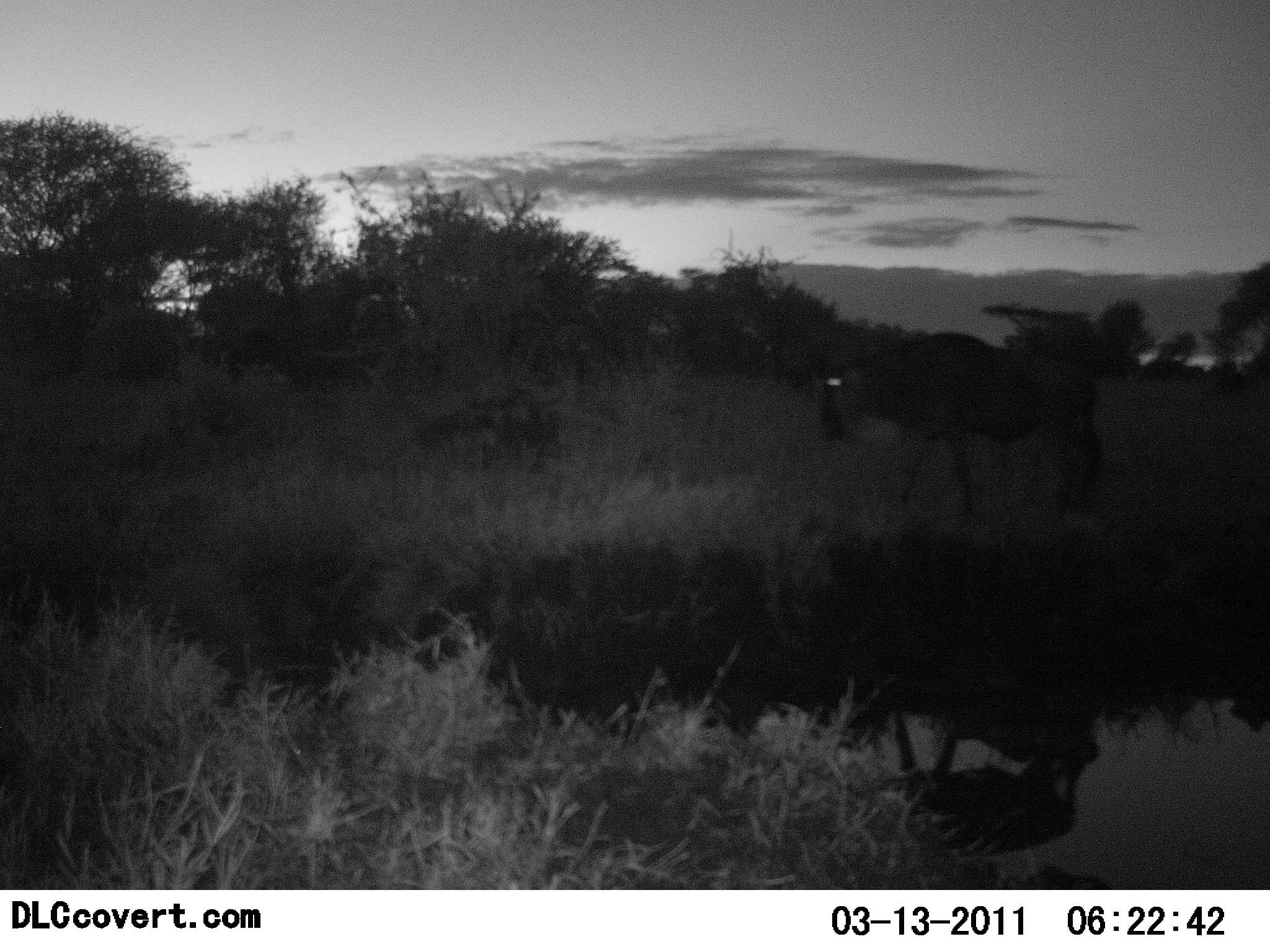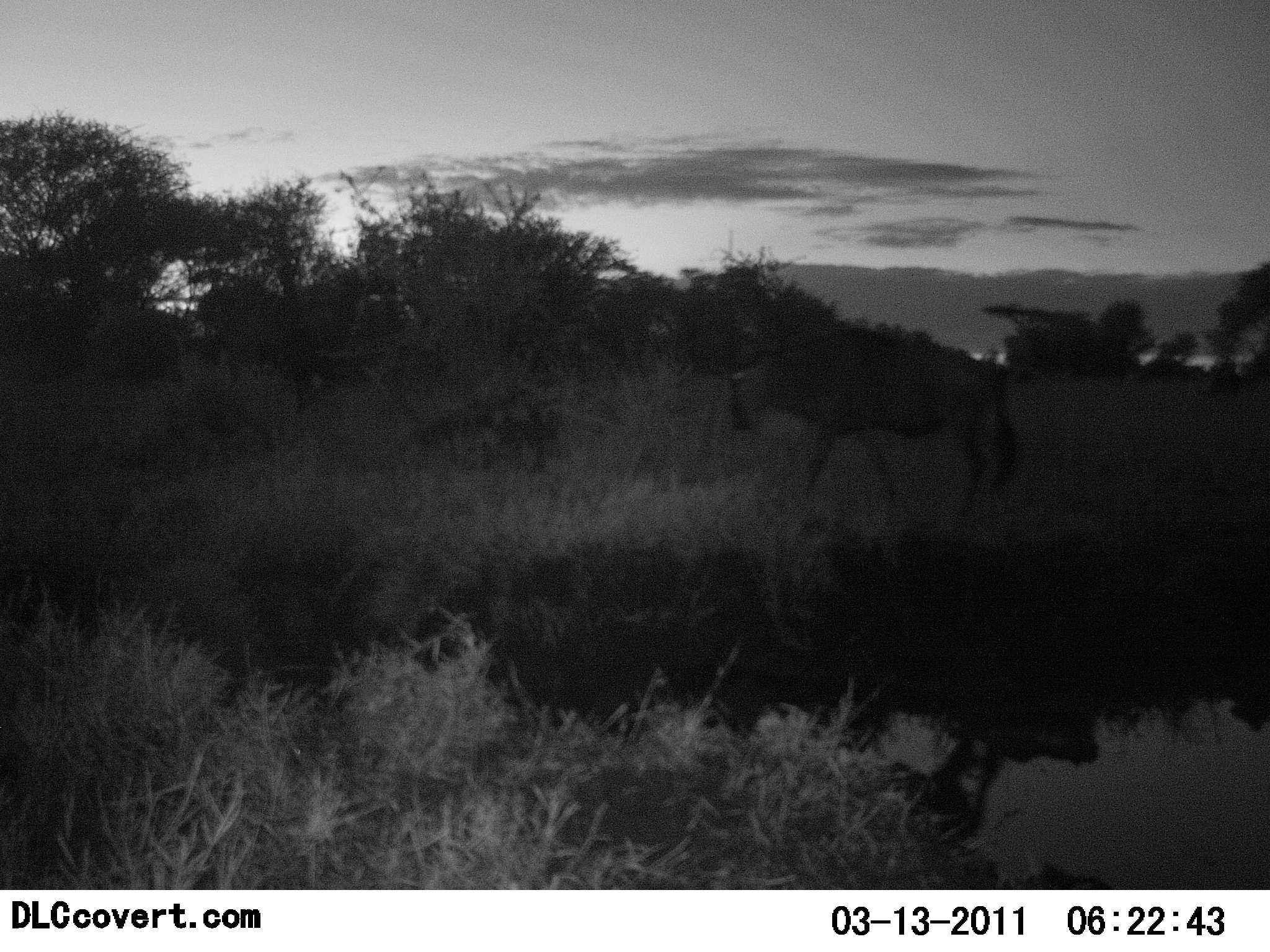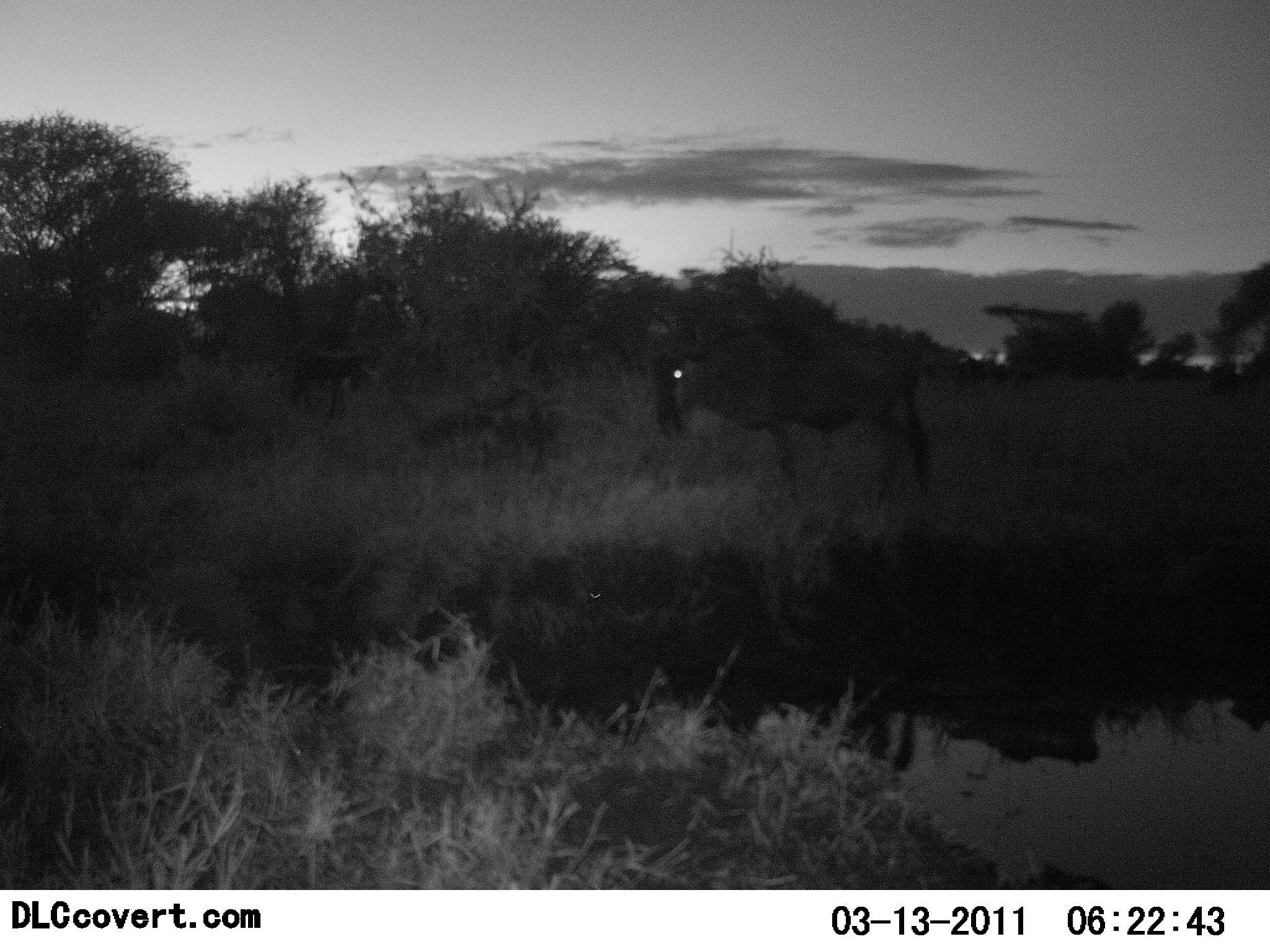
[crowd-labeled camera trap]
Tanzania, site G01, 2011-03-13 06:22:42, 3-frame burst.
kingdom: Animalia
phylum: Chordata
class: Mammalia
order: Artiodactyla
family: Bovidae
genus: Connochaetes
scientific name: Connochaetes taurinus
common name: blue wildebeest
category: wildebeest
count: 2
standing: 17%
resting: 0%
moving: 83%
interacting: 0%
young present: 0%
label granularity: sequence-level